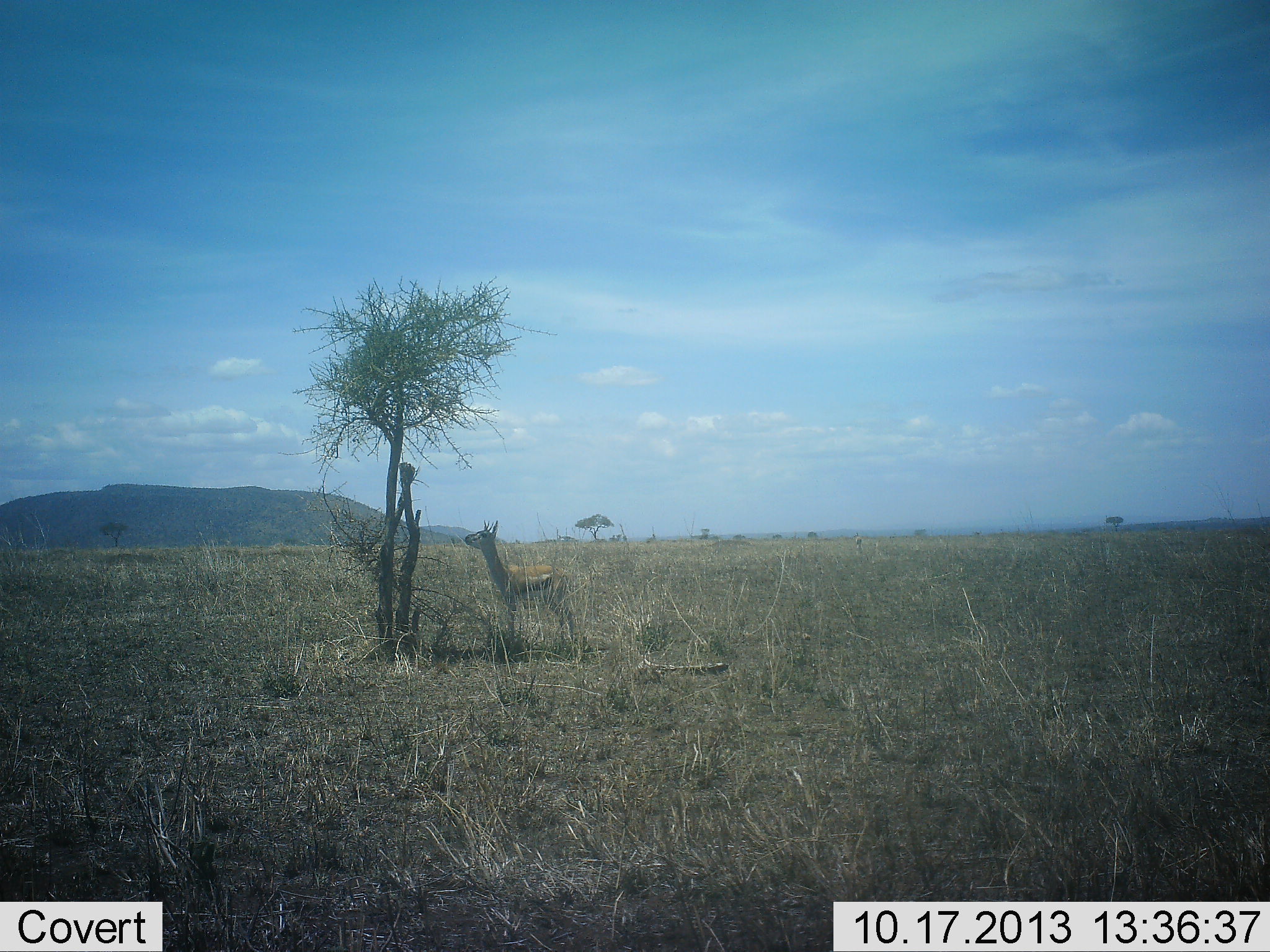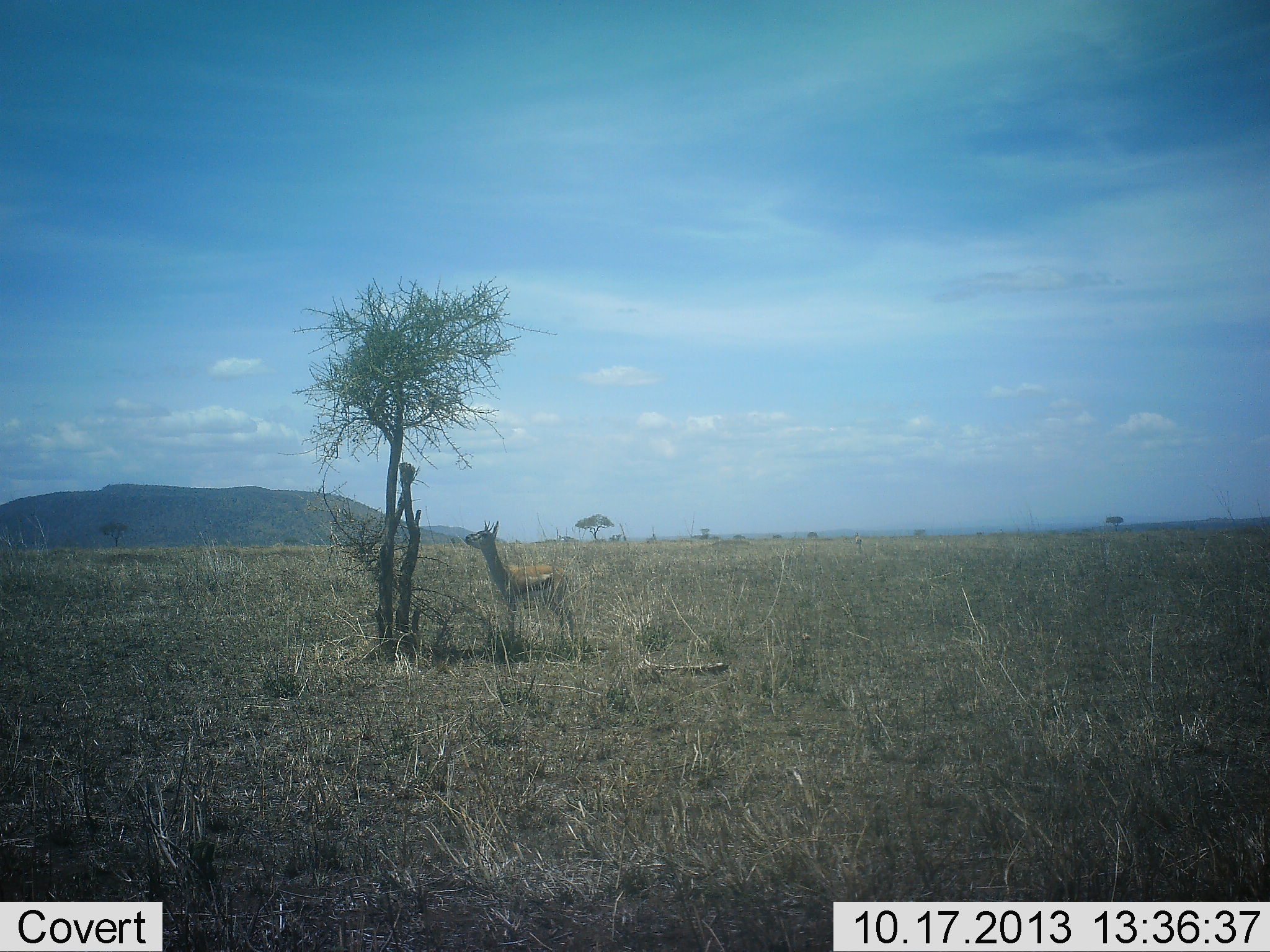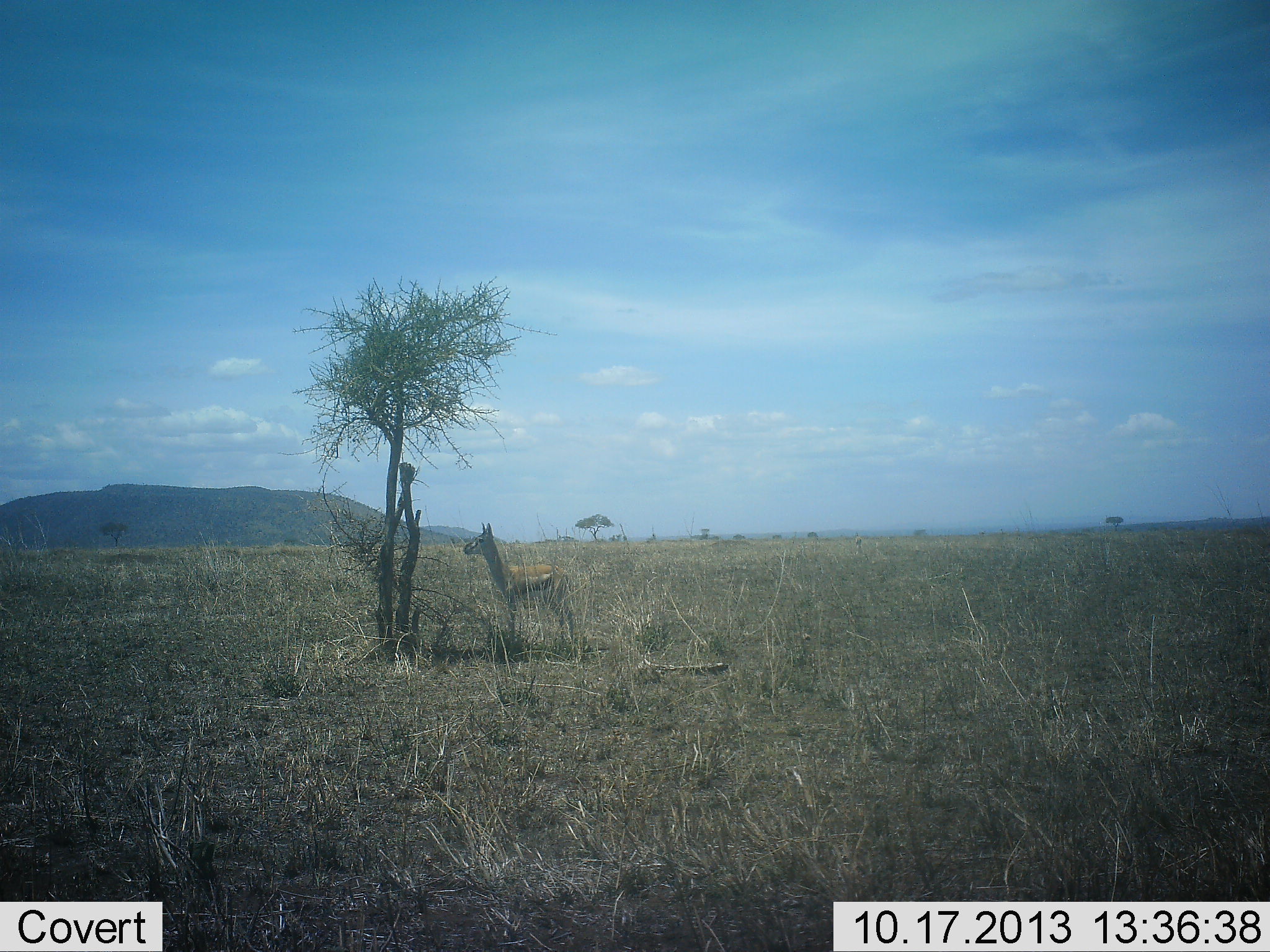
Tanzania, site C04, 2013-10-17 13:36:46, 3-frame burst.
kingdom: Animalia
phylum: Chordata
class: Mammalia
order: Artiodactyla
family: Bovidae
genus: Eudorcas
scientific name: Eudorcas thomsonii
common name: thomson's gazelle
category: gazellethomsons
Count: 1.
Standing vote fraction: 100%.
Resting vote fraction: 0%.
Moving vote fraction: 0%.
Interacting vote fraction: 0%.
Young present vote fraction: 0%.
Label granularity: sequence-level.